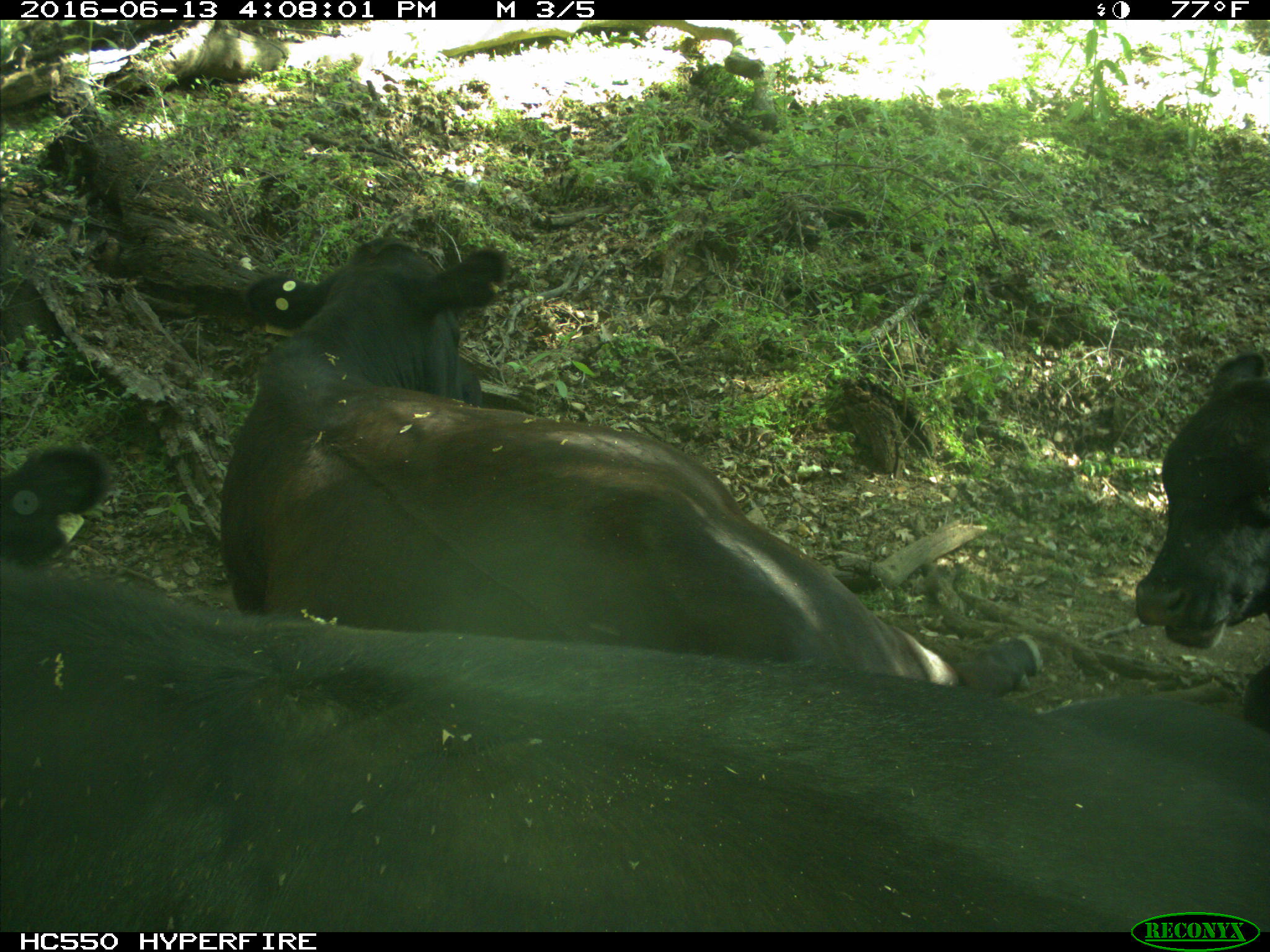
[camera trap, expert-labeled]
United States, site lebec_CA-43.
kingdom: Animalia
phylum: Chordata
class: Mammalia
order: Artiodactyla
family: Bovidae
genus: Bos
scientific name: Bos taurus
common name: domestic cow